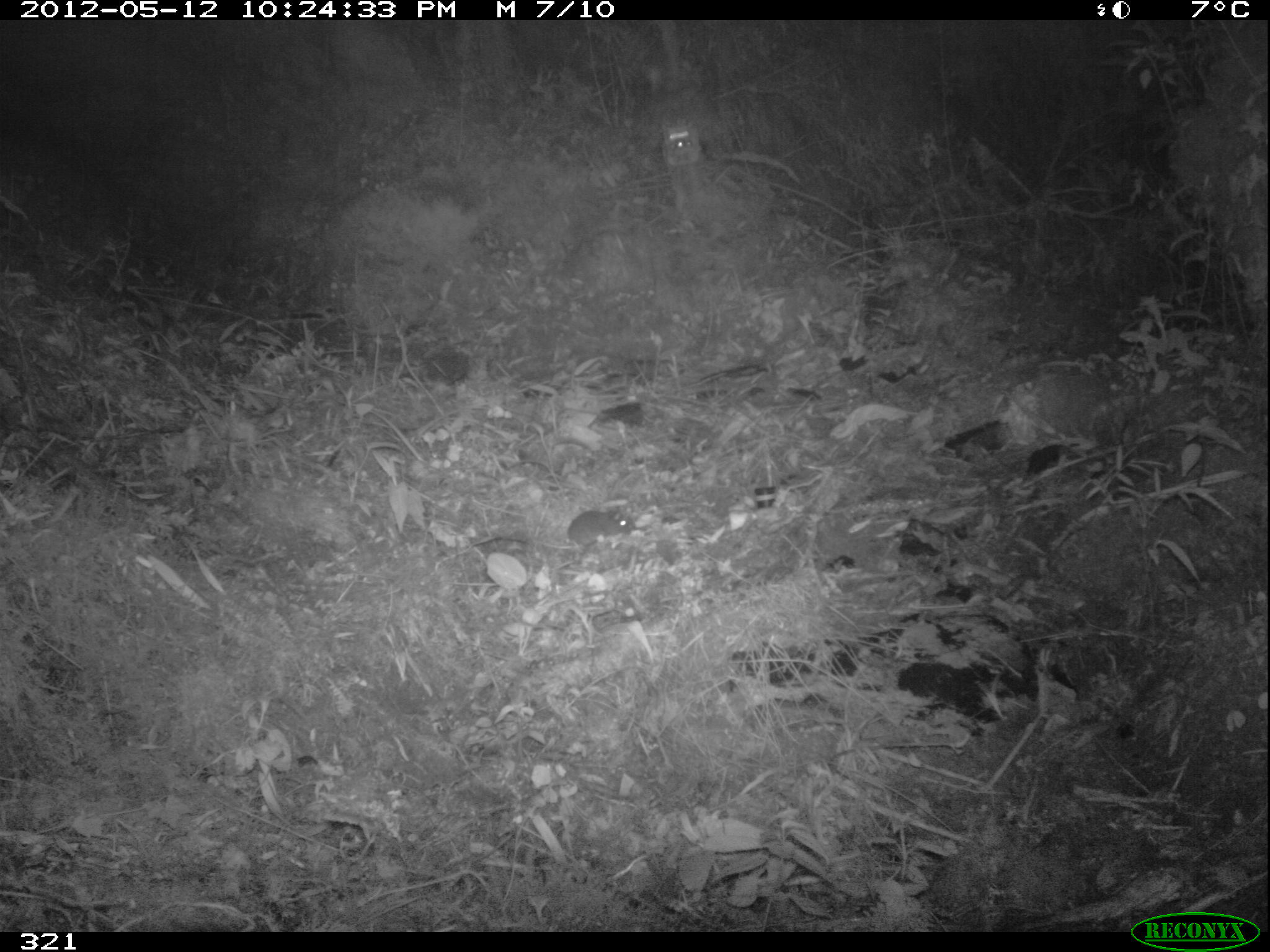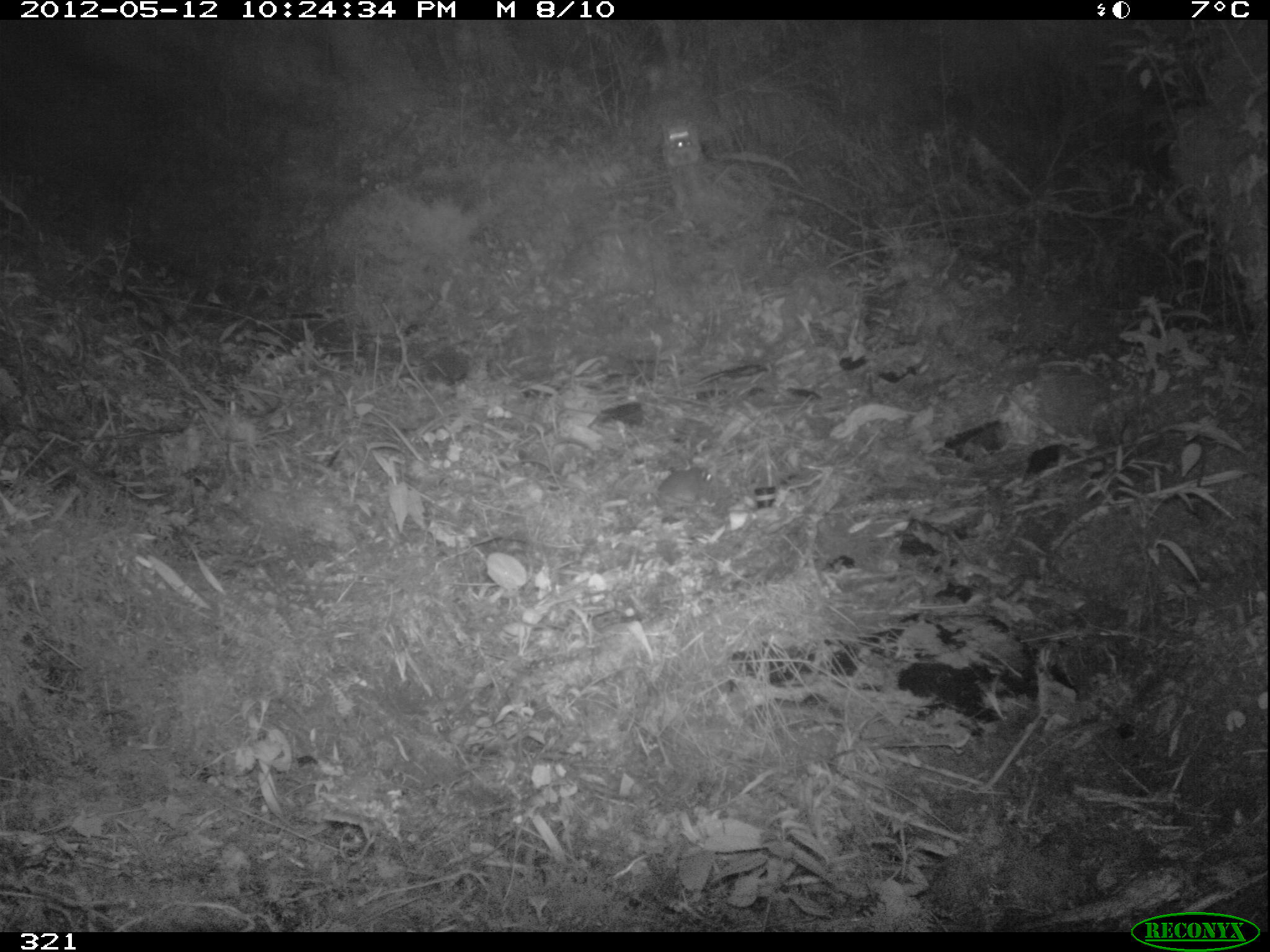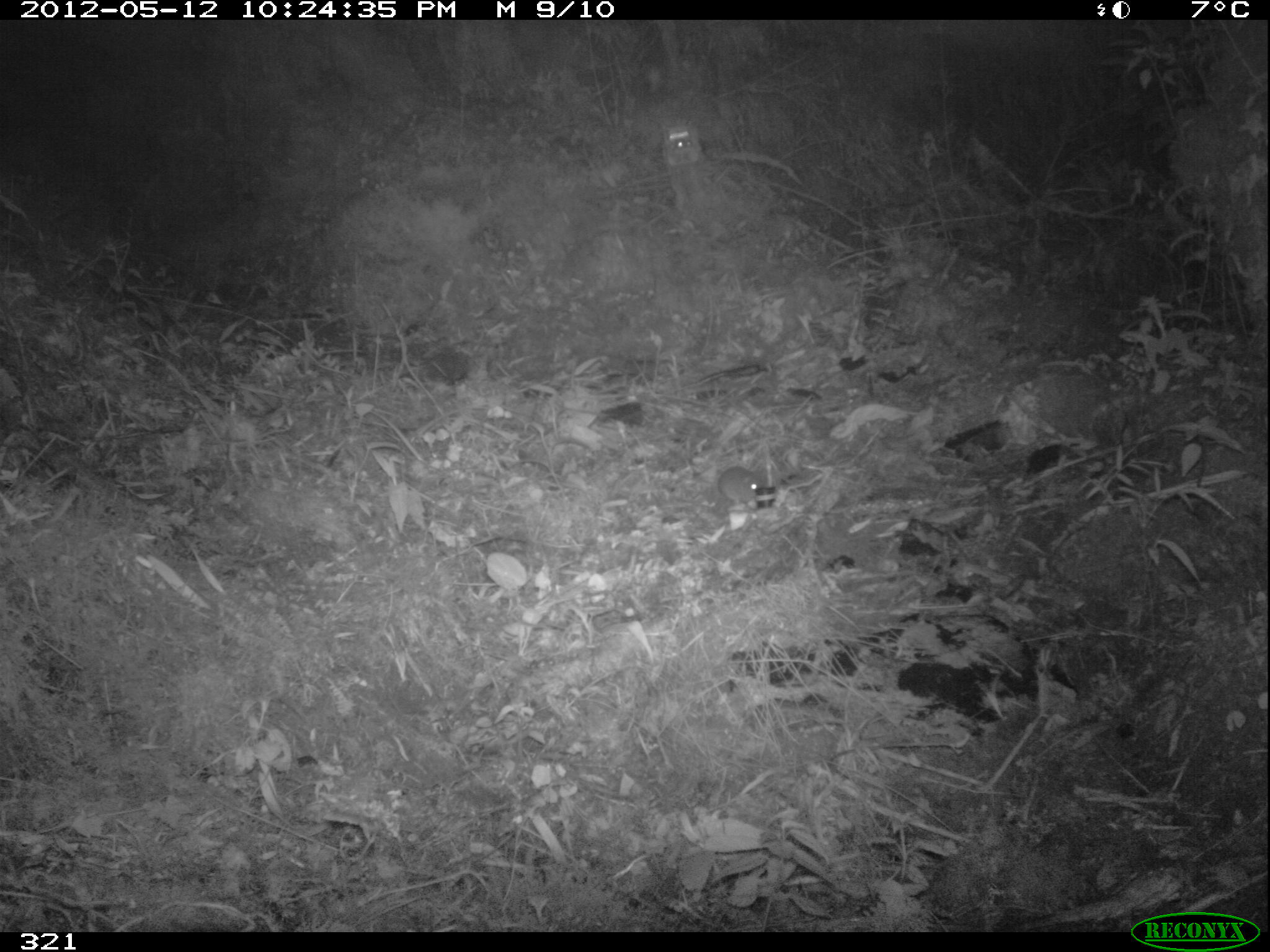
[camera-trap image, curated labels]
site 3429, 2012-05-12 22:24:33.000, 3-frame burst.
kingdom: Animalia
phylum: Chordata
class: Mammalia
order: Rodentia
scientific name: Rodentia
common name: rodents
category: unknown rodent